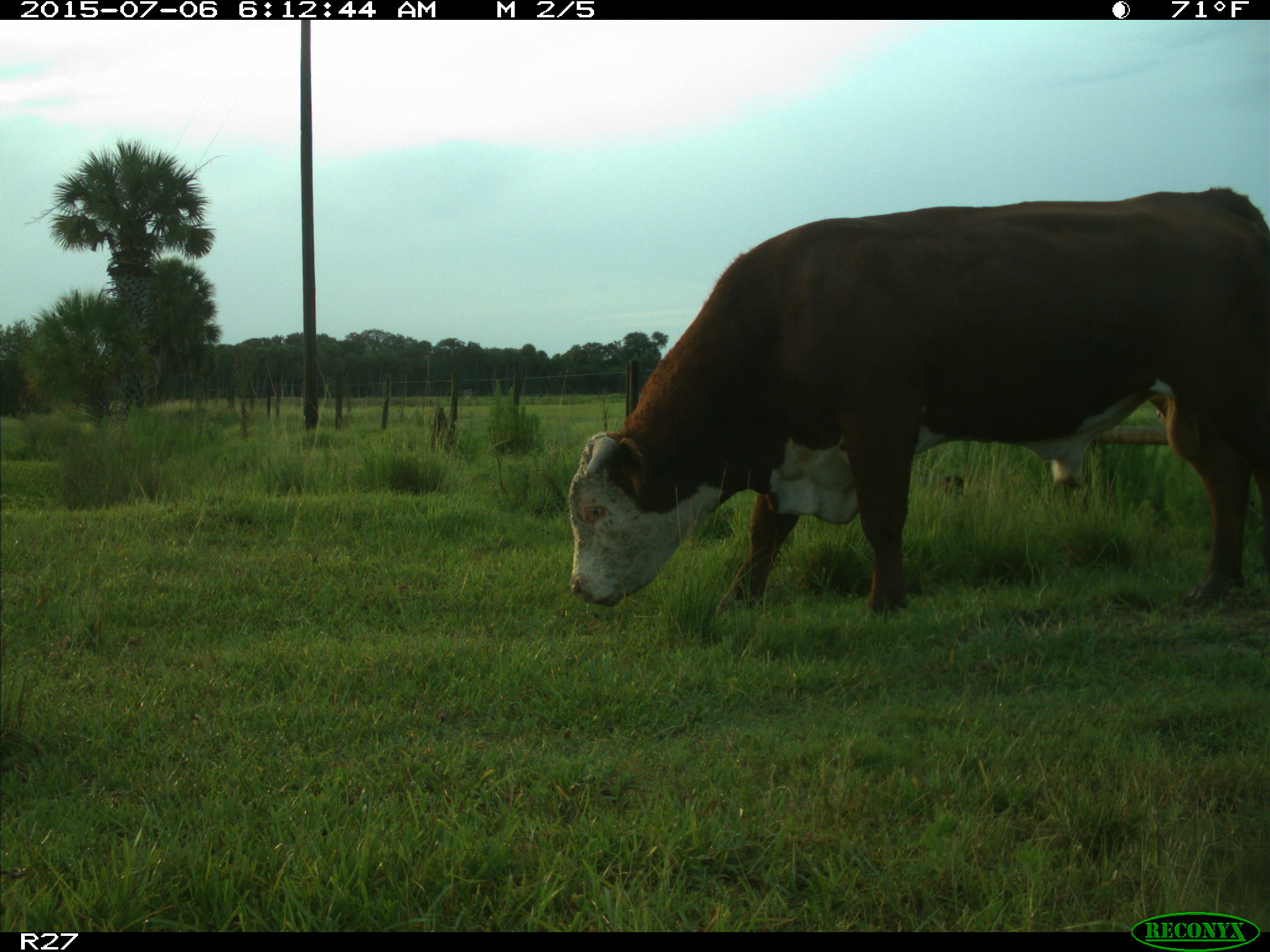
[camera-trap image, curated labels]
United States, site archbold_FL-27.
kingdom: Animalia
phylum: Chordata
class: Mammalia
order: Artiodactyla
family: Bovidae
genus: Bos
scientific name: Bos taurus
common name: domestic cow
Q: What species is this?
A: Bos taurus (domestic cow).